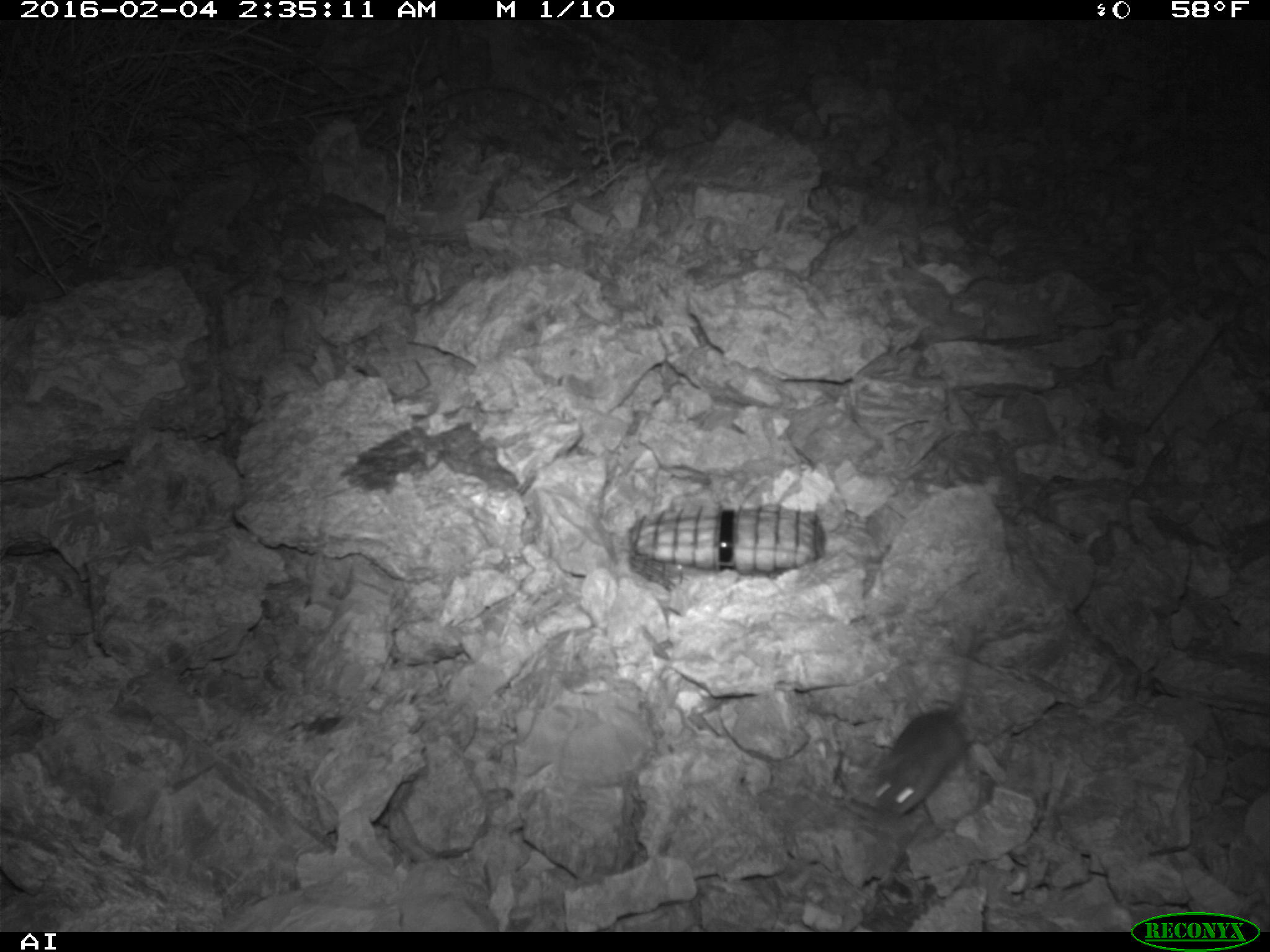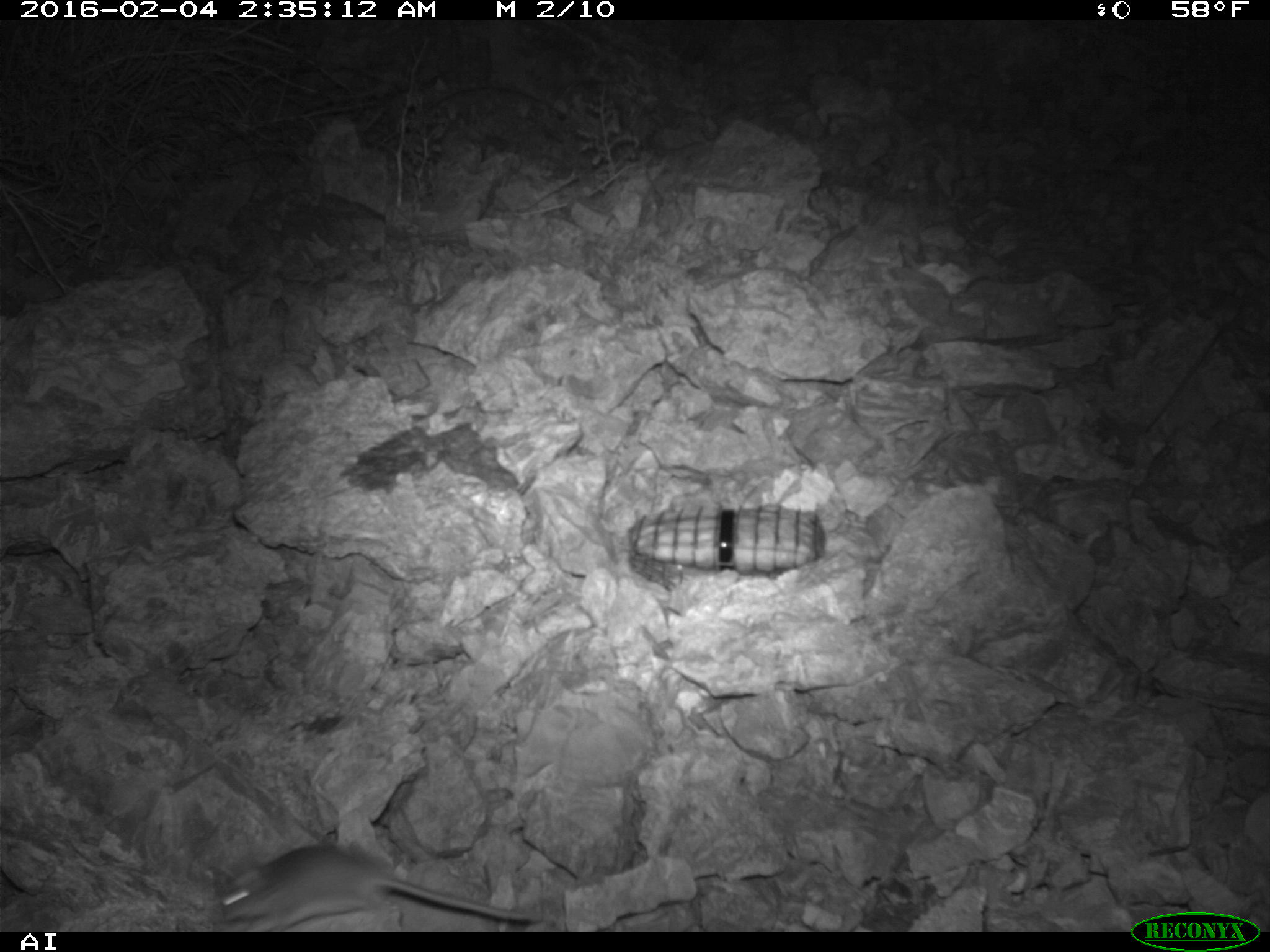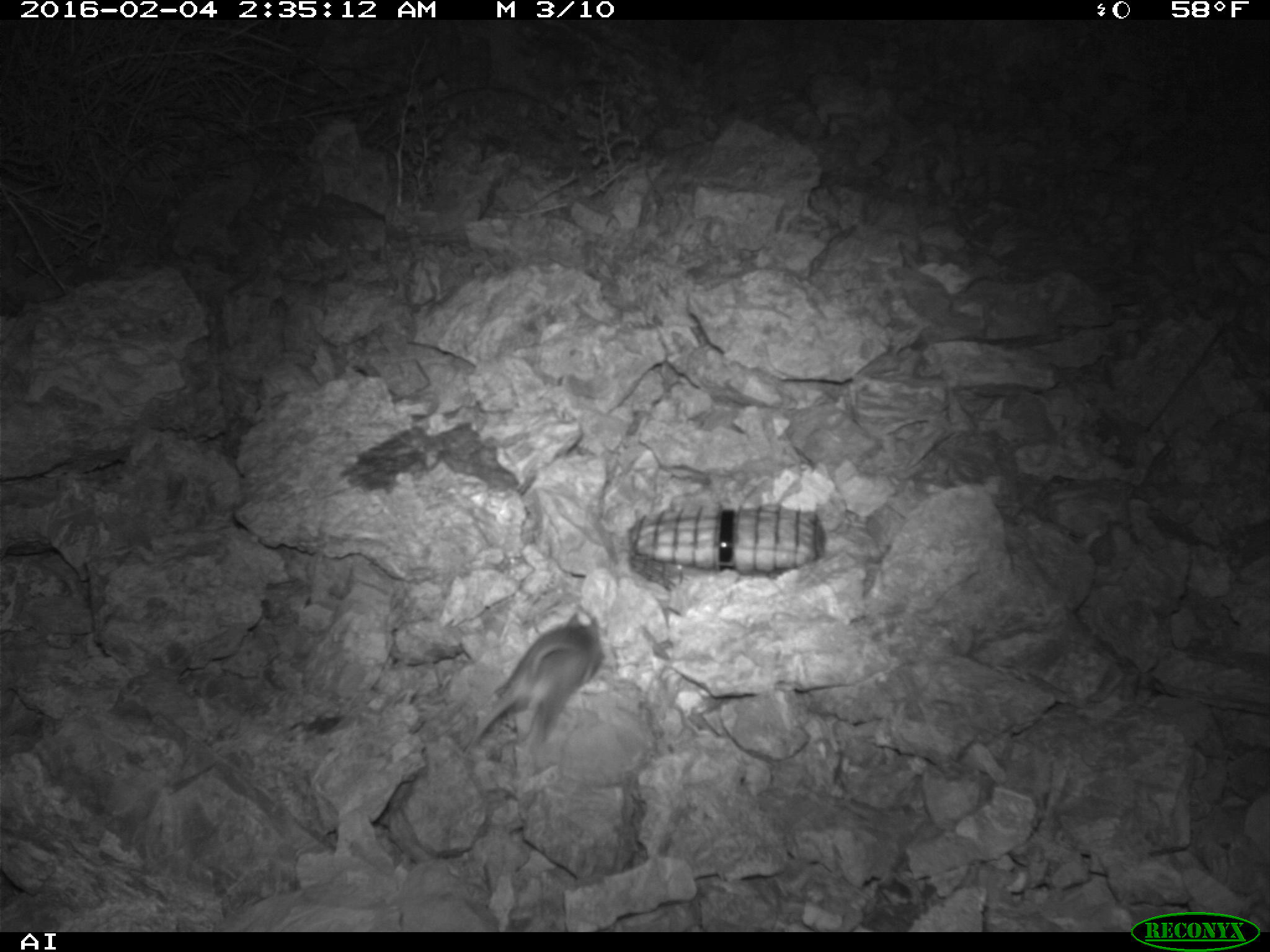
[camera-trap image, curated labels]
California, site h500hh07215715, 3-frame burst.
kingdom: Animalia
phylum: Chordata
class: Mammalia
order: Rodentia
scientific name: Rodentia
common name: rodent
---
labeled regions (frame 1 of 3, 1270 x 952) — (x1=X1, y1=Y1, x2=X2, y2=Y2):
rodent: (x1=848, y1=626, x2=988, y2=813)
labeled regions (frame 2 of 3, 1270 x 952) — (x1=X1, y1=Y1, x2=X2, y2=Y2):
rodent: (x1=215, y1=842, x2=531, y2=933)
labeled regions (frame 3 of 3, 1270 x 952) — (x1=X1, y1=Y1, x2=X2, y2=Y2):
rodent: (x1=463, y1=613, x2=603, y2=754)